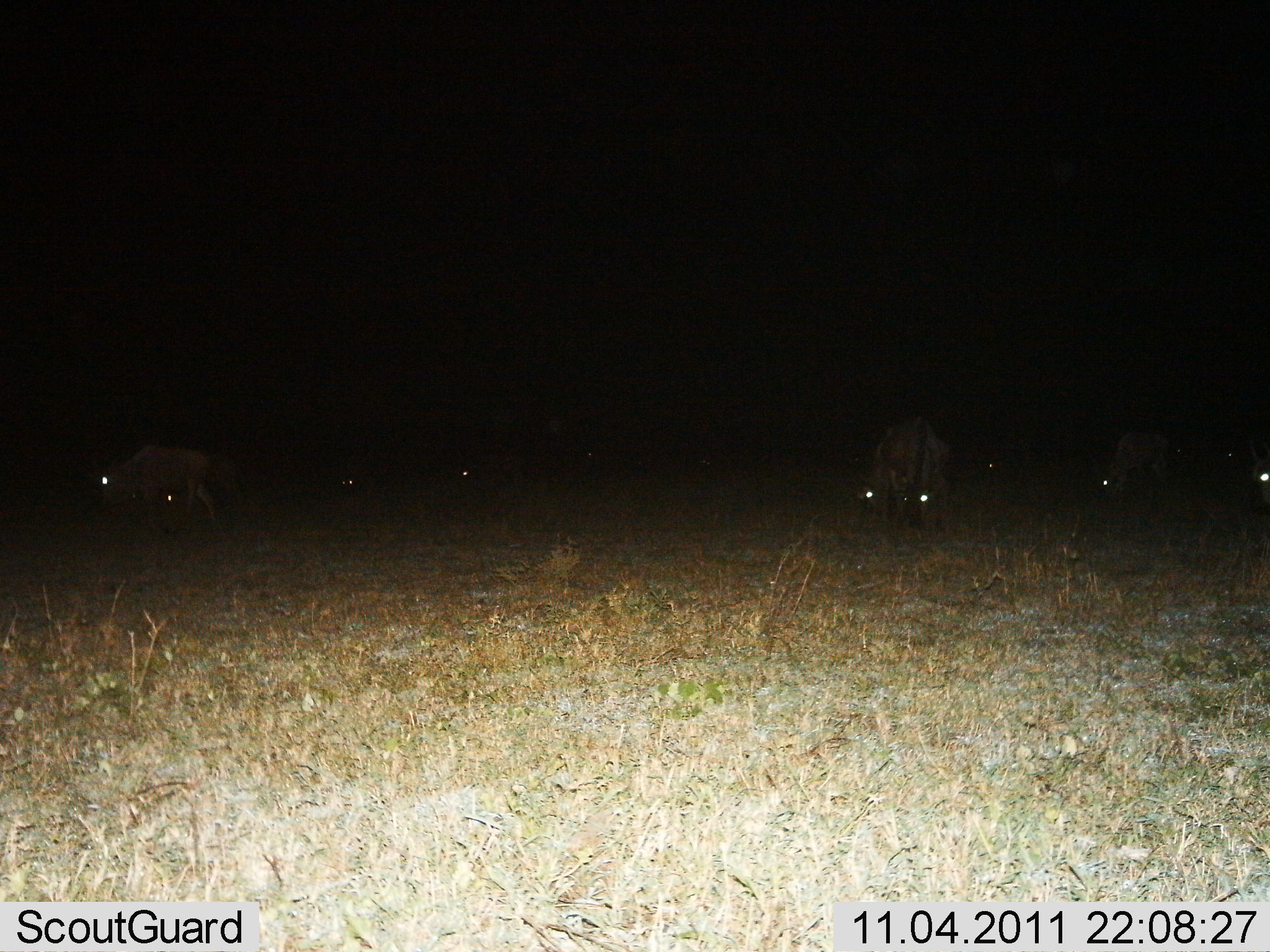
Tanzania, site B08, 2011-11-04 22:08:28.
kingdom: Animalia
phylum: Chordata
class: Mammalia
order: Artiodactyla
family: Bovidae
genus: Connochaetes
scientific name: Connochaetes taurinus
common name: blue wildebeest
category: wildebeest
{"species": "wildebeest (blue wildebeest) (Connochaetes taurinus)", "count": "7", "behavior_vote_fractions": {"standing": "46%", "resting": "0%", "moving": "23%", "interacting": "0%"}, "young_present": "0%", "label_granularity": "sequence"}